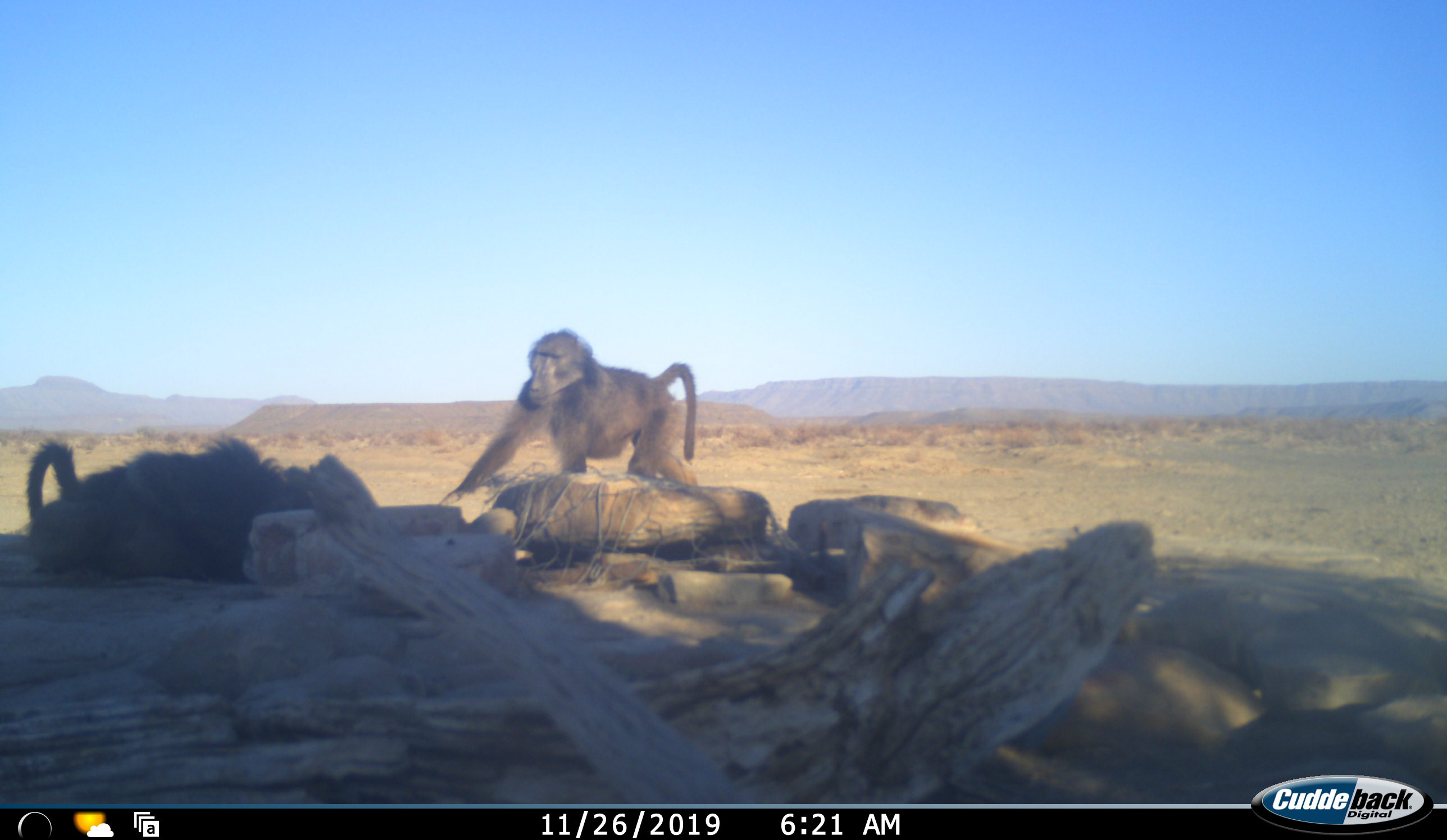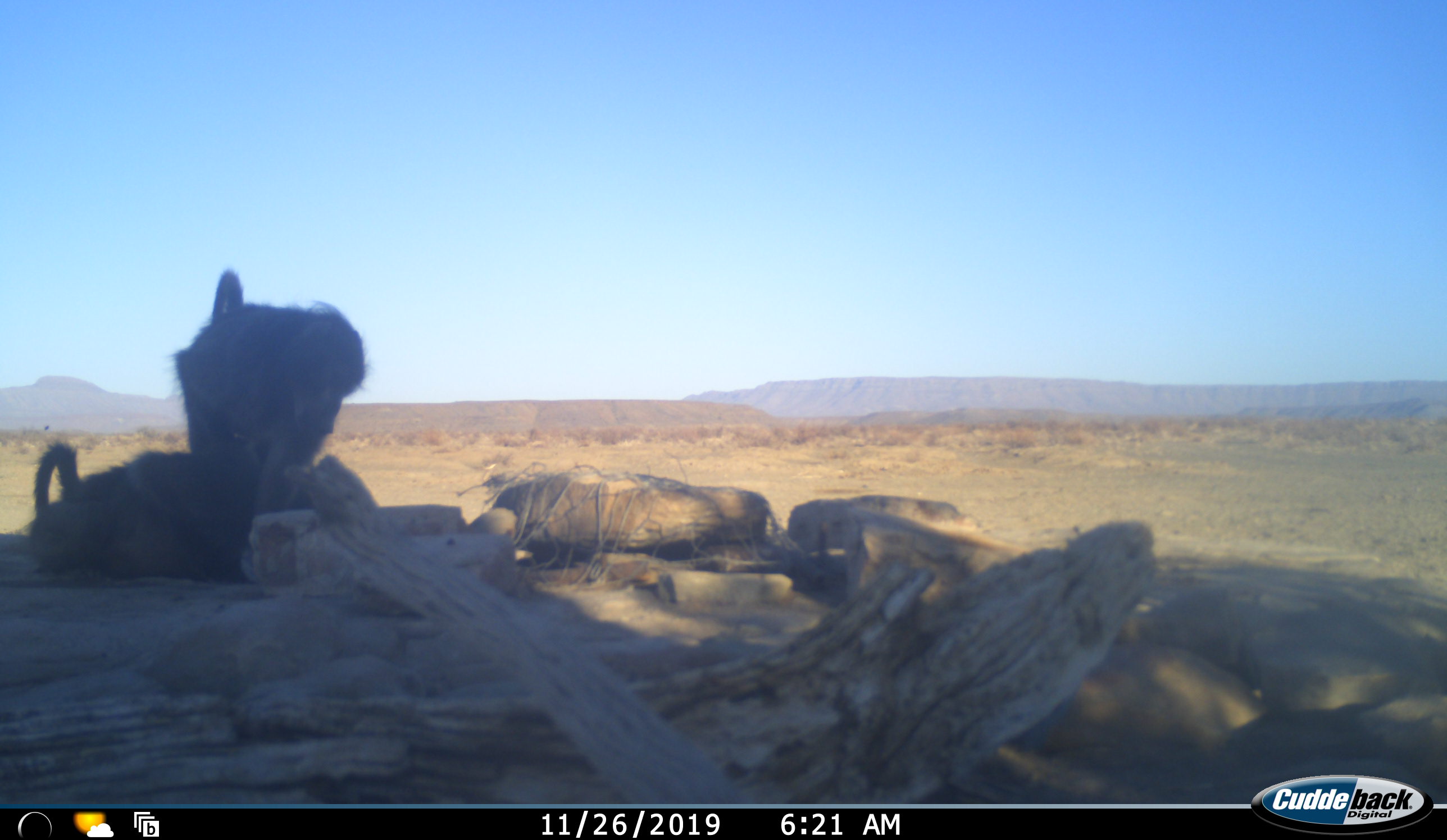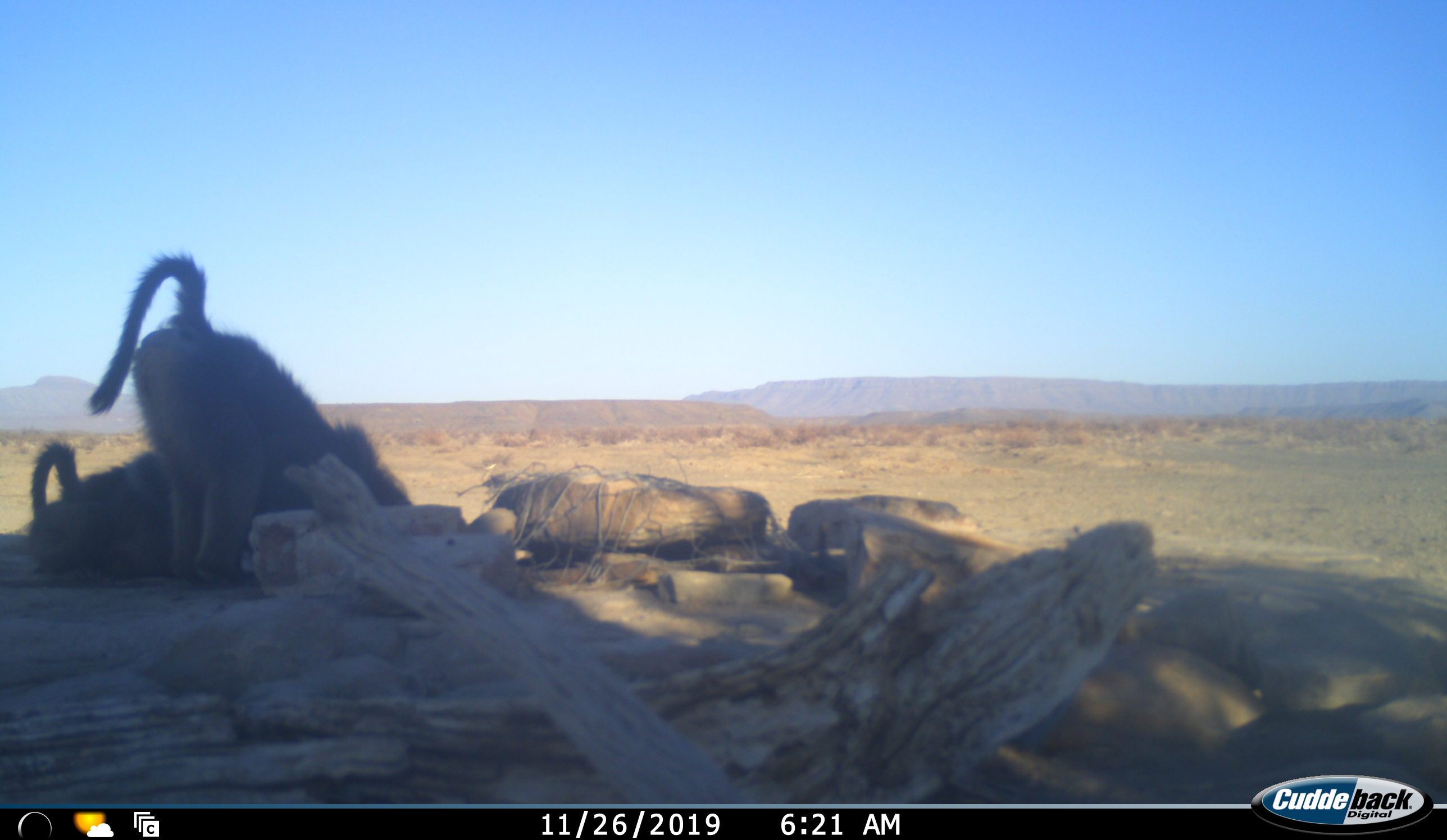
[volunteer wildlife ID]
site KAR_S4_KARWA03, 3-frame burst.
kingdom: Animalia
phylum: Chordata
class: Mammalia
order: Primates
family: Cercopithecidae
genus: Papio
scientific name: Papio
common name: baboon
Baboon (Papio), count 2. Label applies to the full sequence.